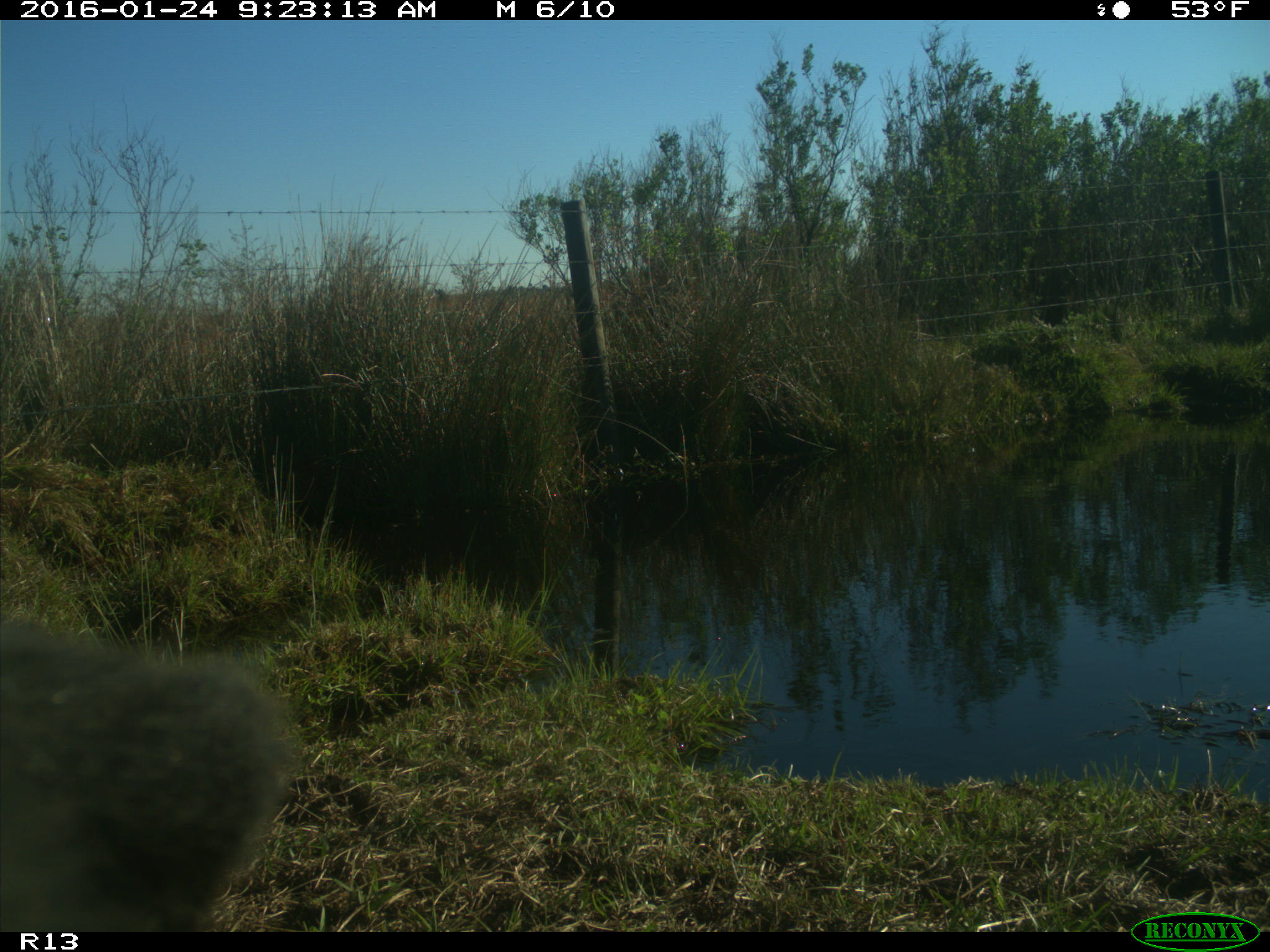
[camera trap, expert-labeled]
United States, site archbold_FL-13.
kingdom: Animalia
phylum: Chordata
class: Mammalia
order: Artiodactyla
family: Bovidae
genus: Bos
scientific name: Bos taurus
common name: domestic cow